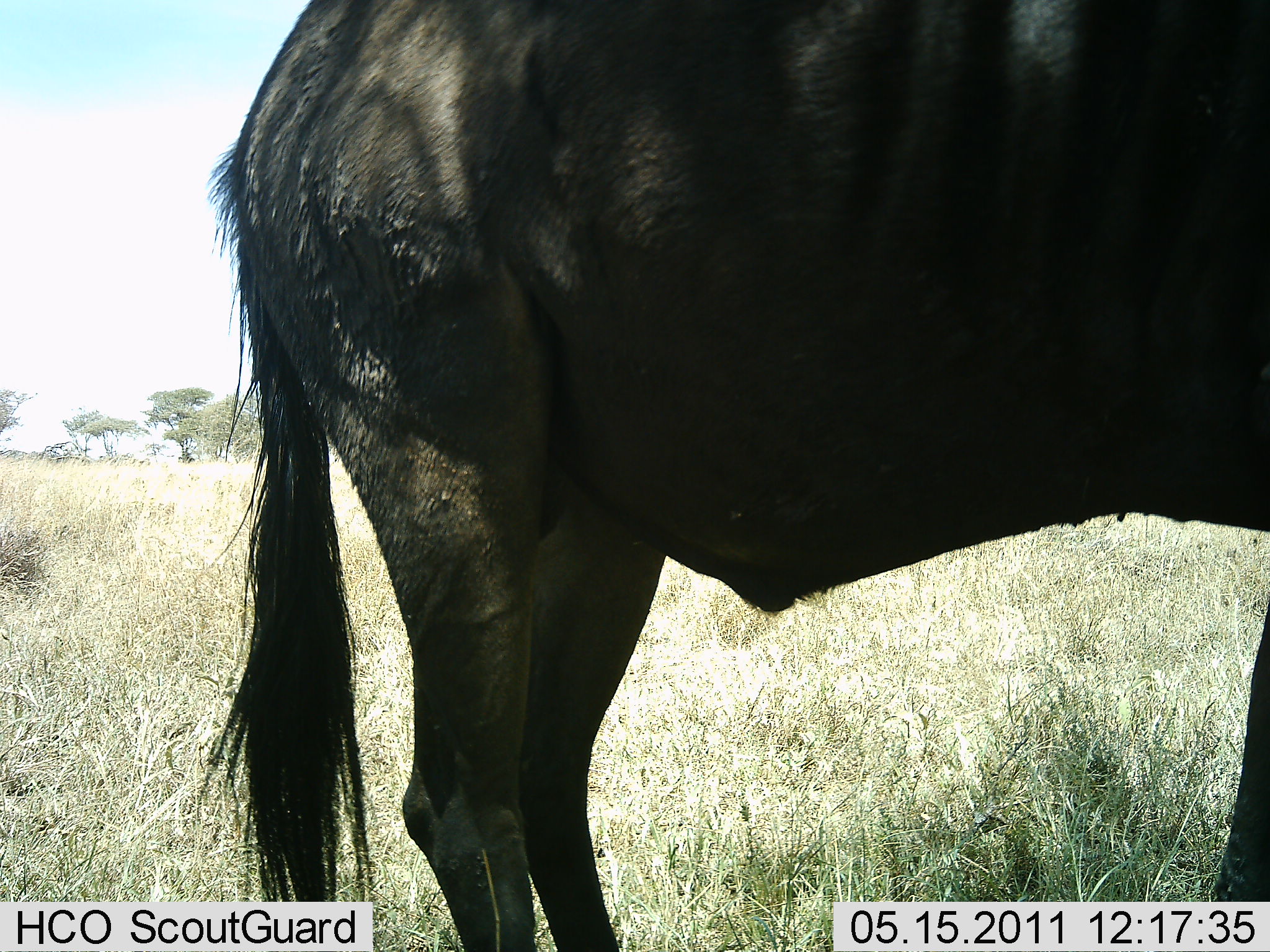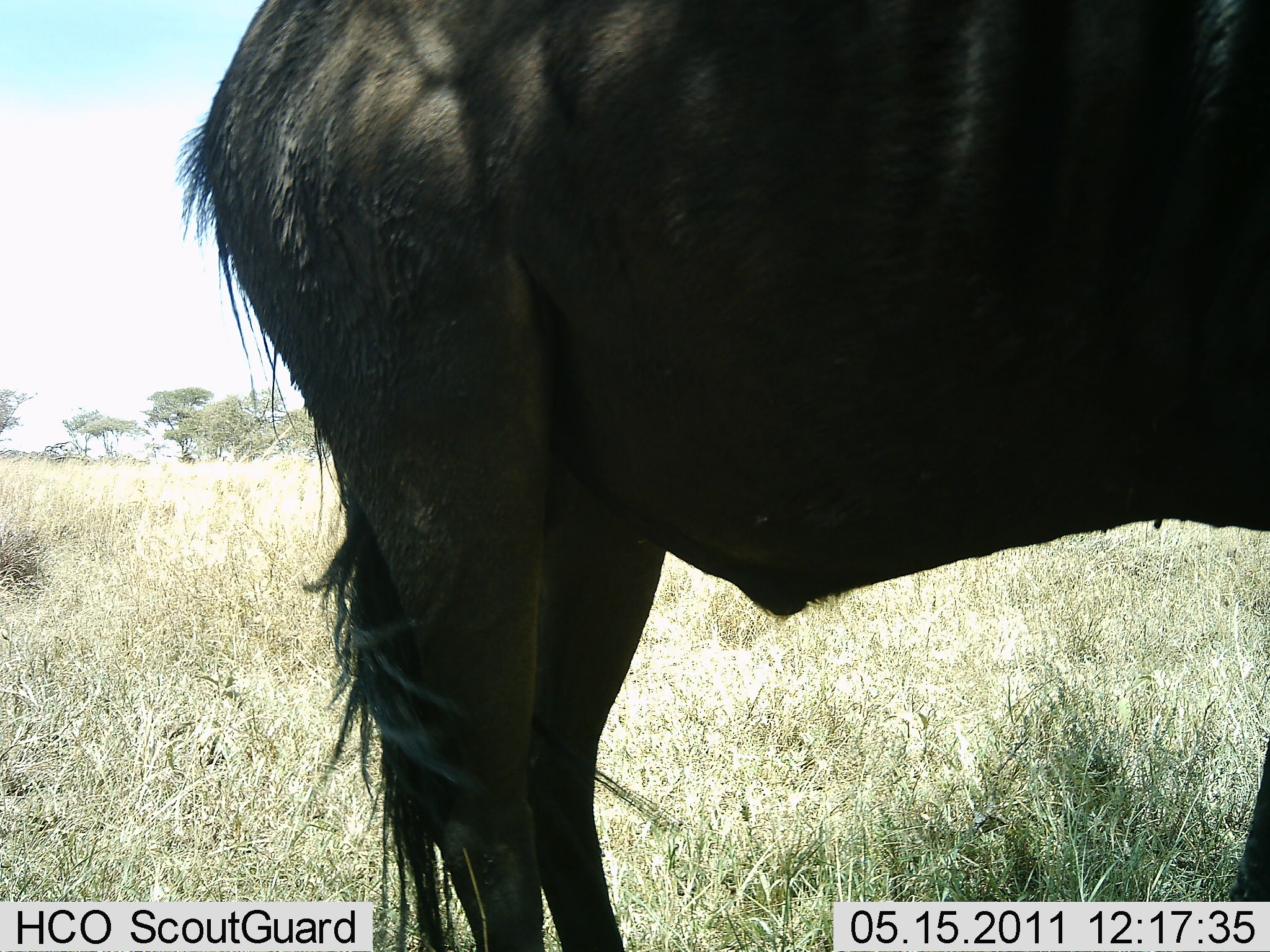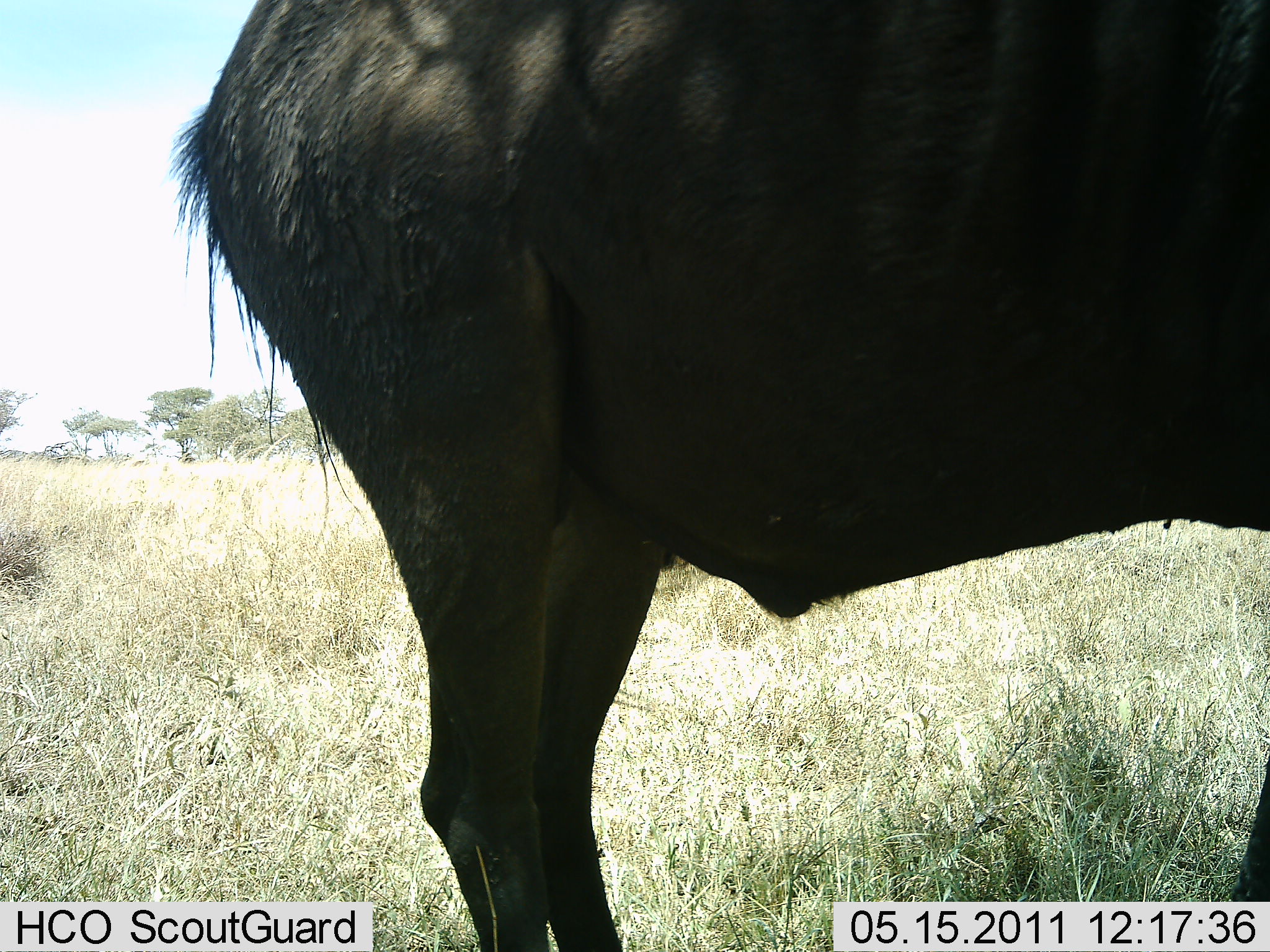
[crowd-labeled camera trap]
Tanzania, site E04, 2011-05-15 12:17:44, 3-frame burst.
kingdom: Animalia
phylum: Chordata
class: Mammalia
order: Artiodactyla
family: Bovidae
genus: Connochaetes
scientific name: Connochaetes taurinus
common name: blue wildebeest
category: wildebeest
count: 1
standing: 90%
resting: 10%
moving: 0%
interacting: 0%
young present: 0%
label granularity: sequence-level